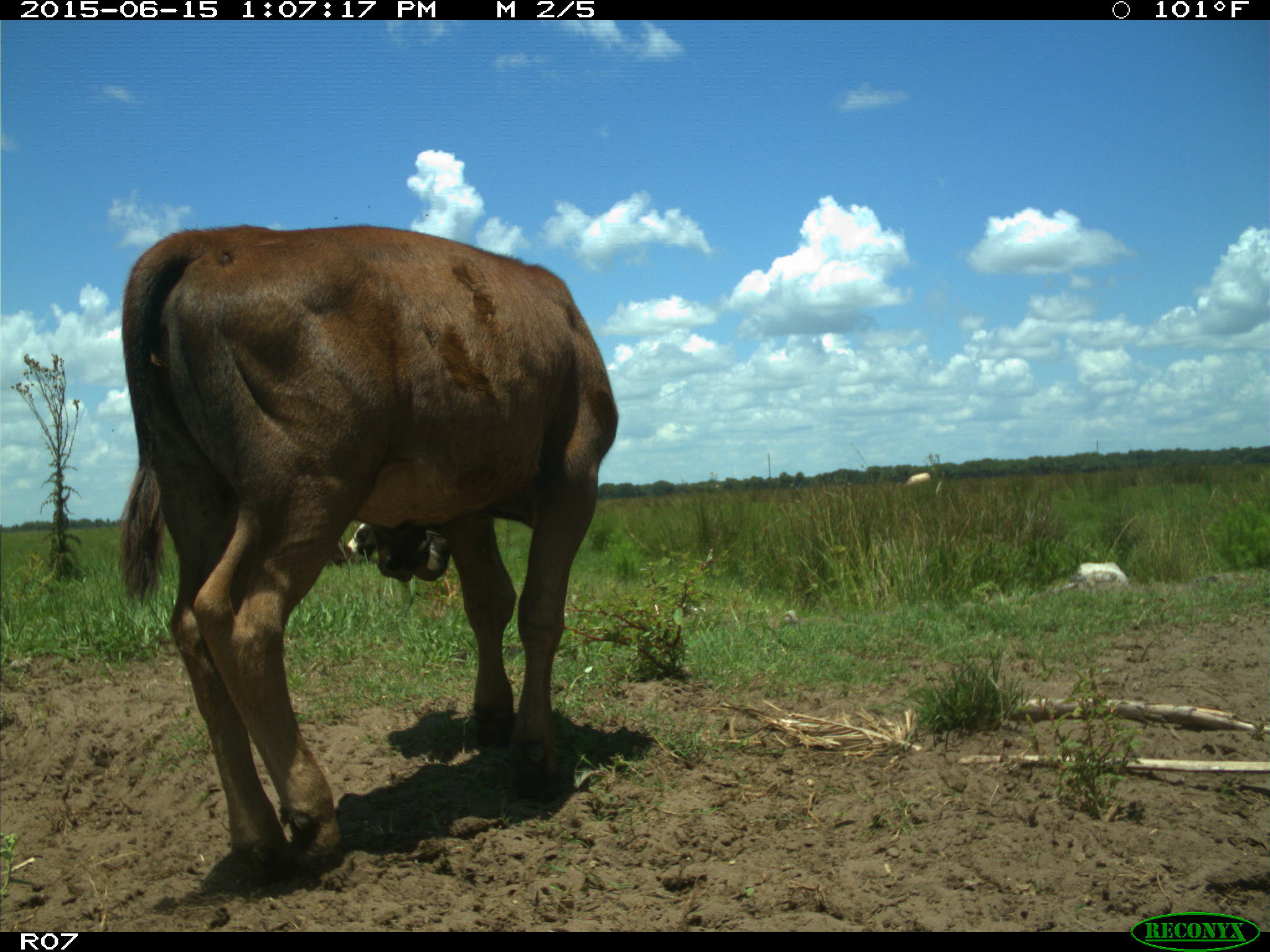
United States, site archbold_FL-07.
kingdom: Animalia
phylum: Chordata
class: Mammalia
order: Artiodactyla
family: Bovidae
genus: Bos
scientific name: Bos taurus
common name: domestic cow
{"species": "Bos taurus (domestic cow)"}